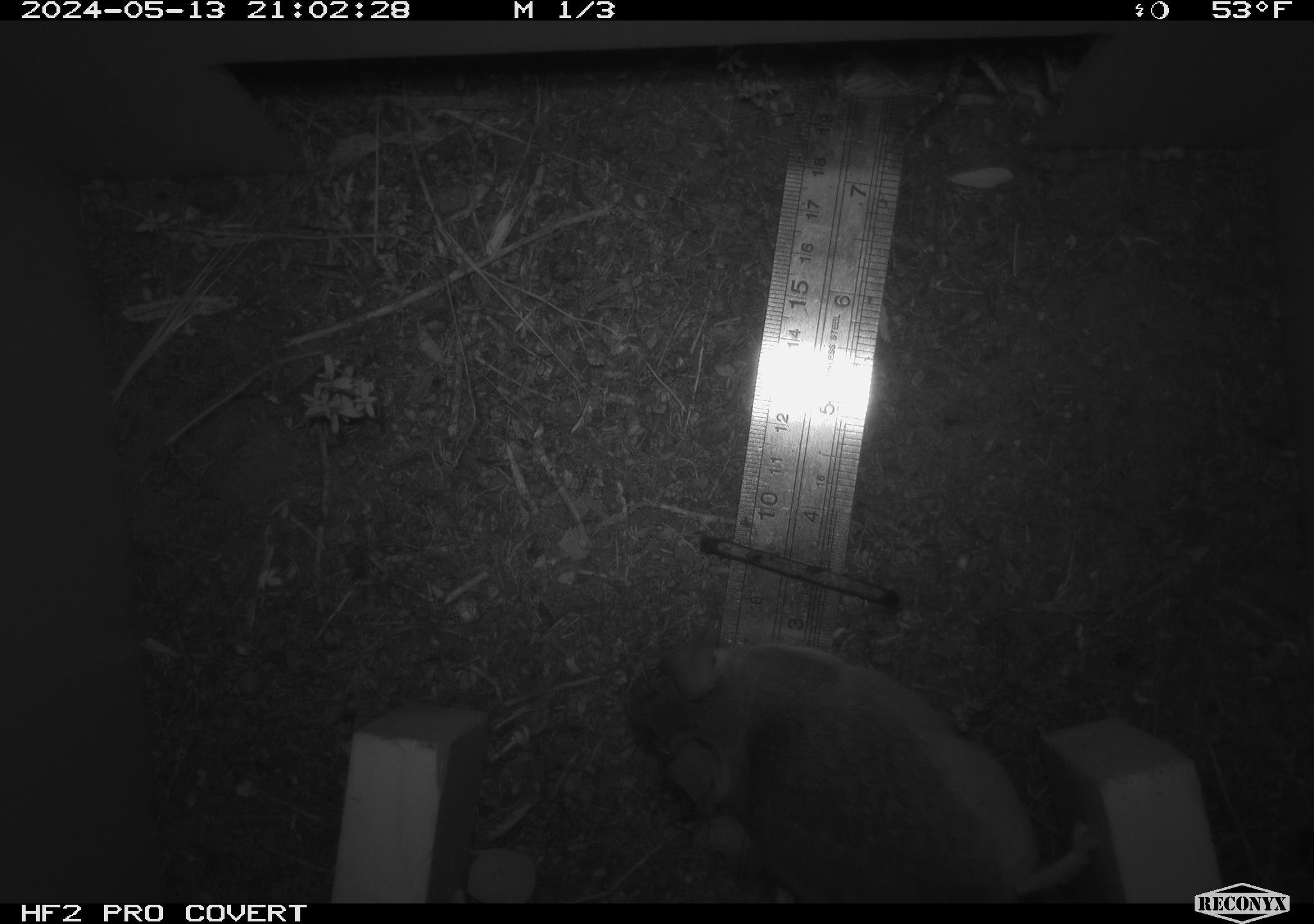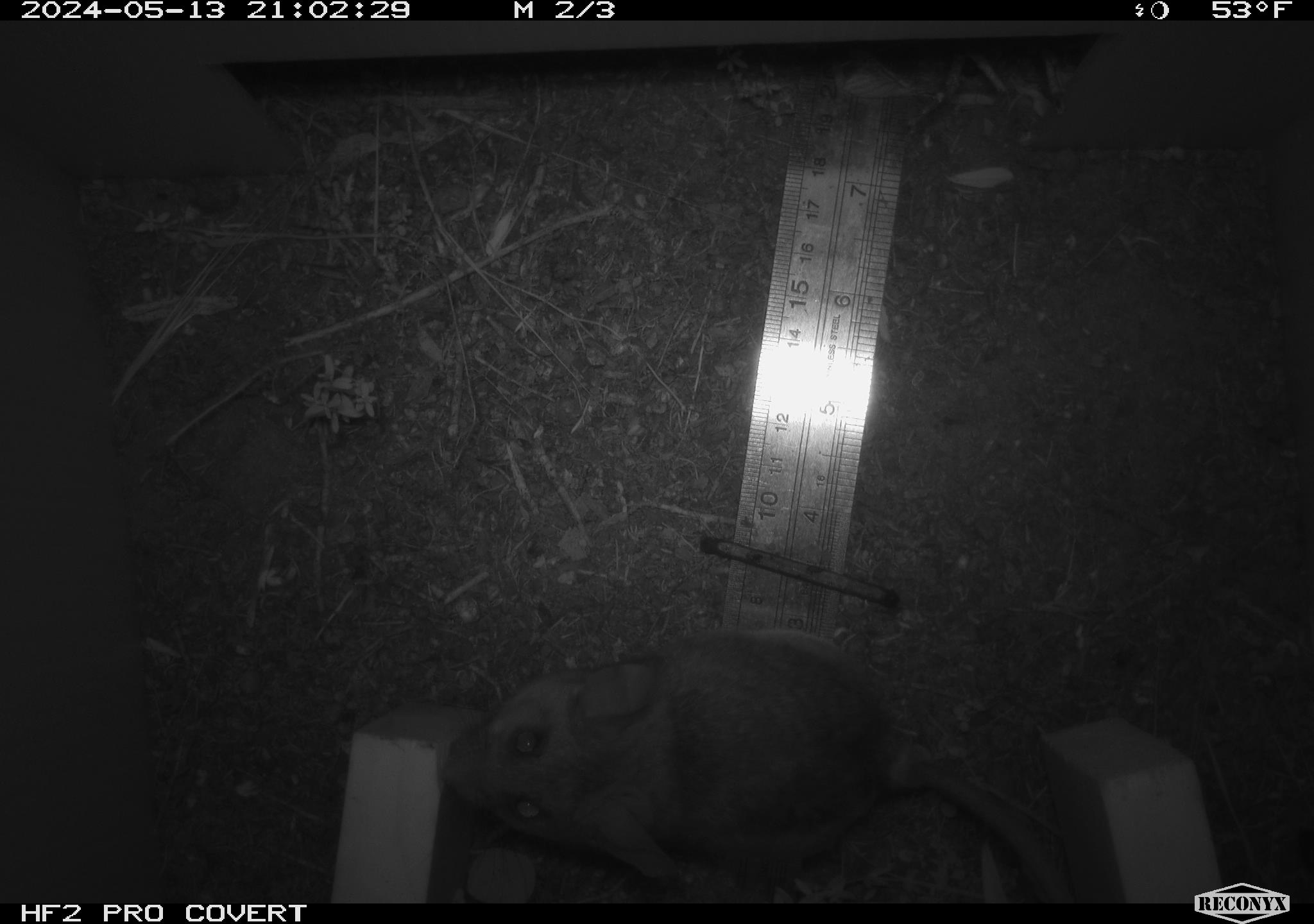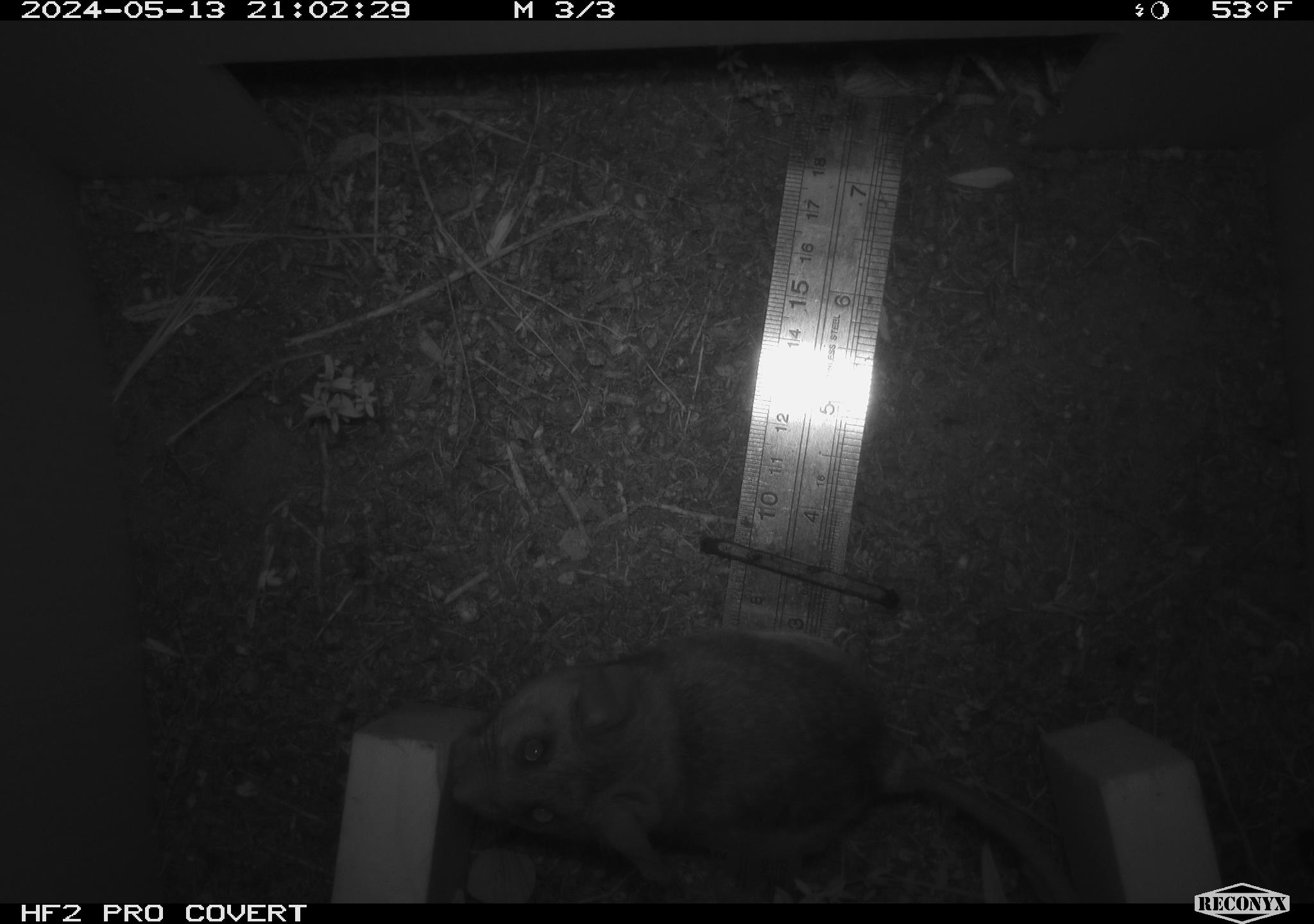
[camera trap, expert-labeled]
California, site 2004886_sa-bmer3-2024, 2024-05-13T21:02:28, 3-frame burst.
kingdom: Animalia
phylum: Chordata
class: Mammalia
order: Rodentia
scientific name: Rodentia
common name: mouse species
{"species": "mouse species (Rodentia)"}